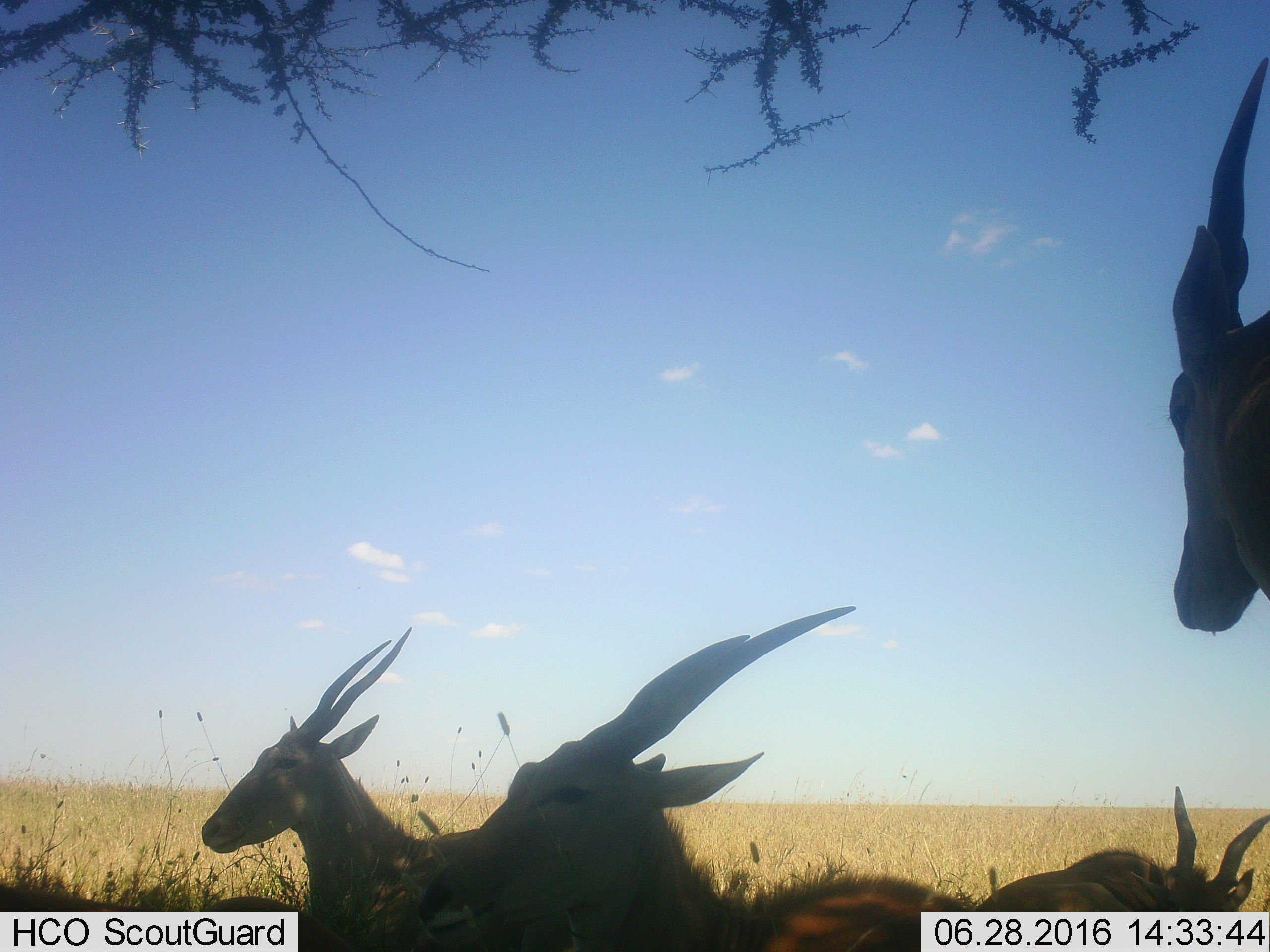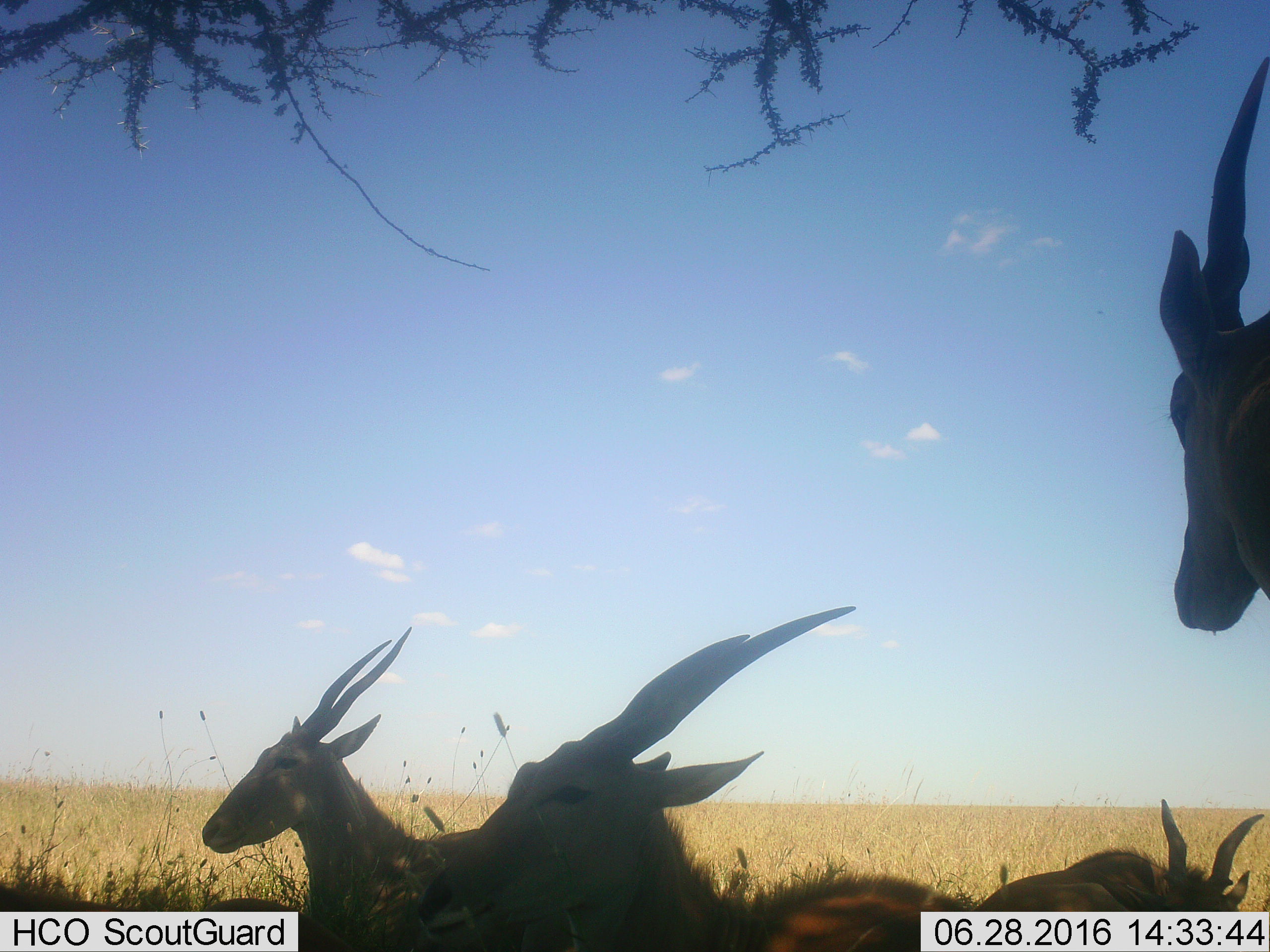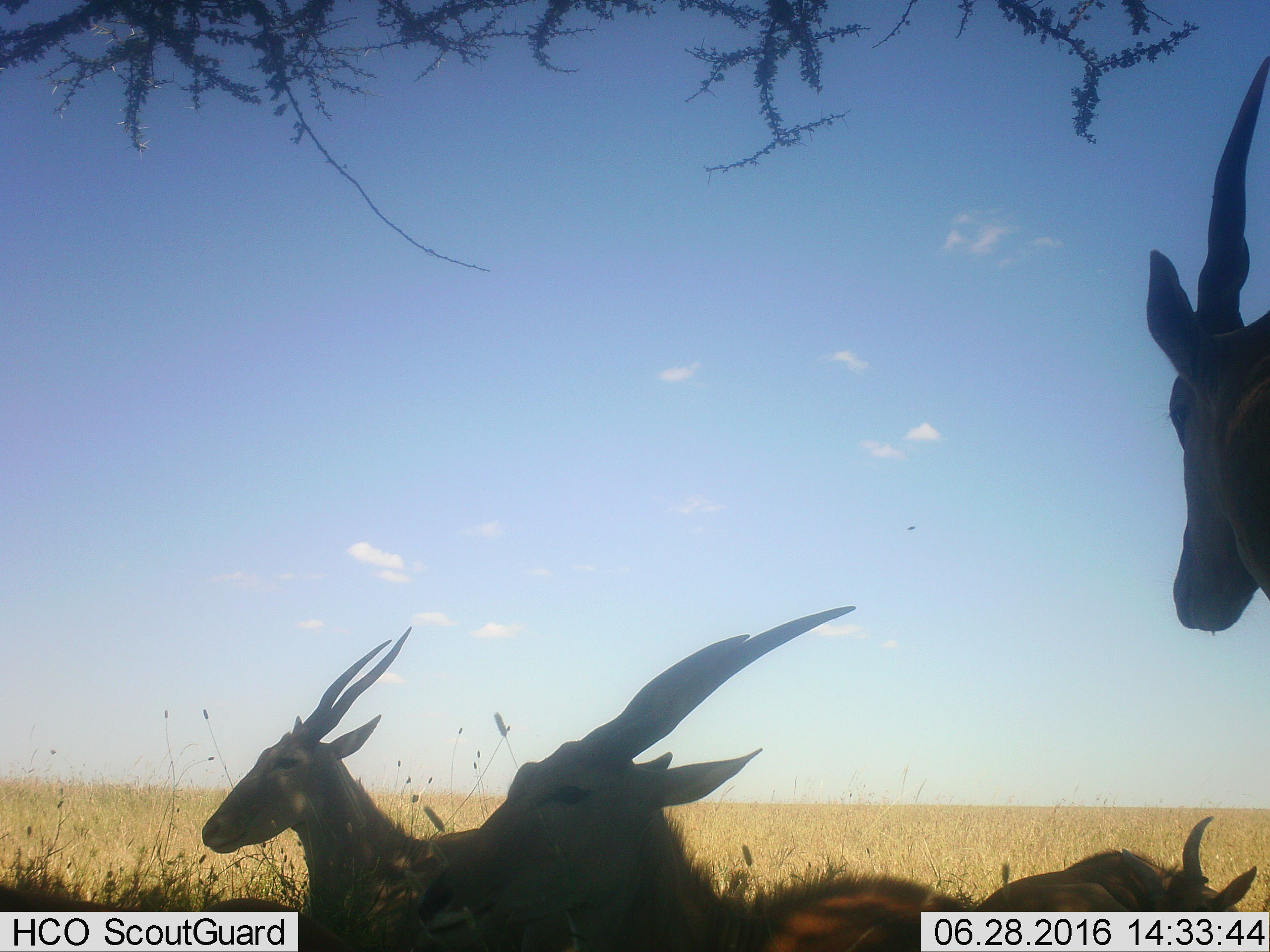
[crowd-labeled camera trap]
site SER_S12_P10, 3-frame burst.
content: unidentified animal